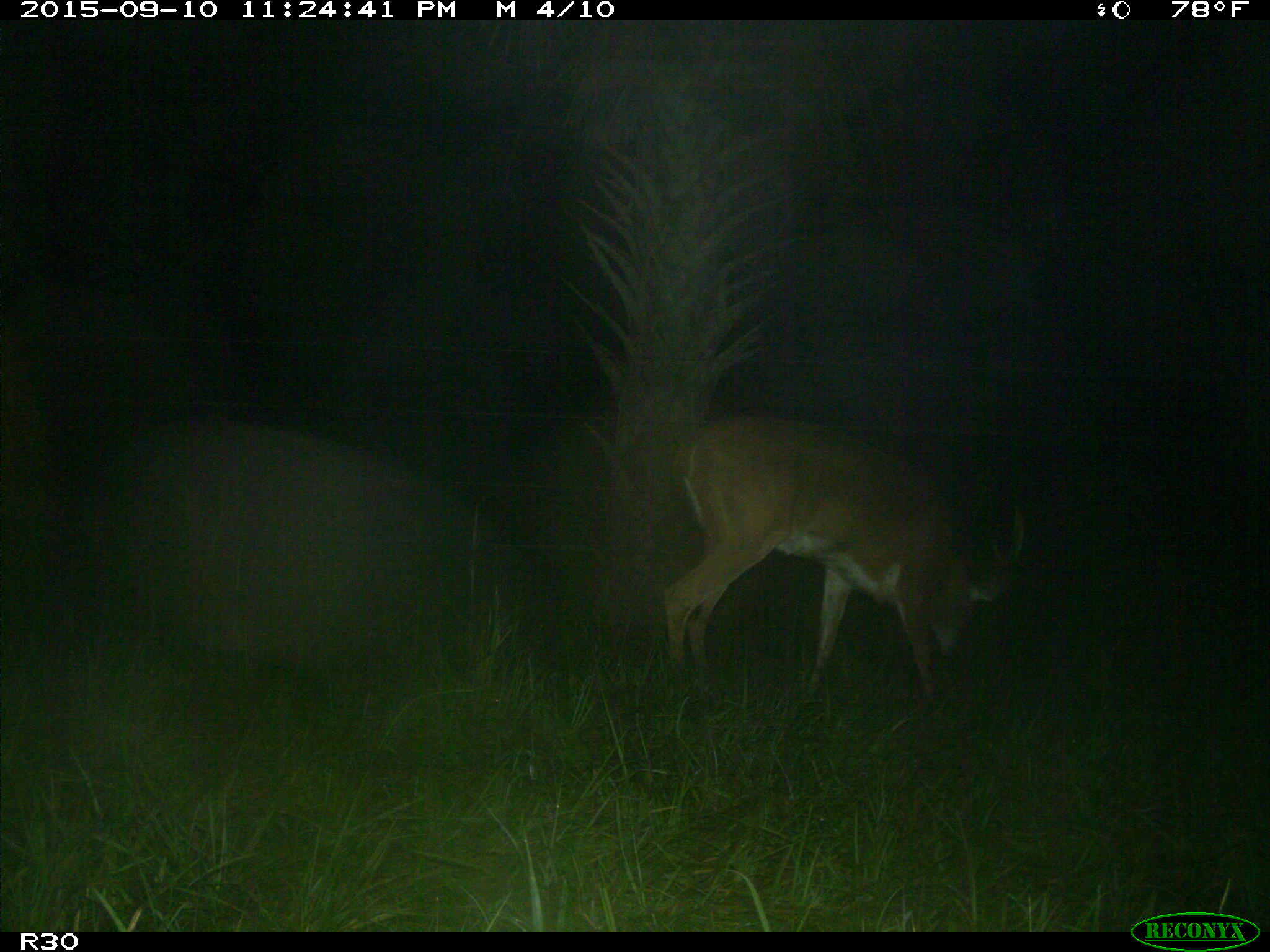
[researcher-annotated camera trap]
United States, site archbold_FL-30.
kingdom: Animalia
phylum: Chordata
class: Mammalia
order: Artiodactyla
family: Cervidae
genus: Odocoileus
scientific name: Odocoileus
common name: deer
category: unidentified deer